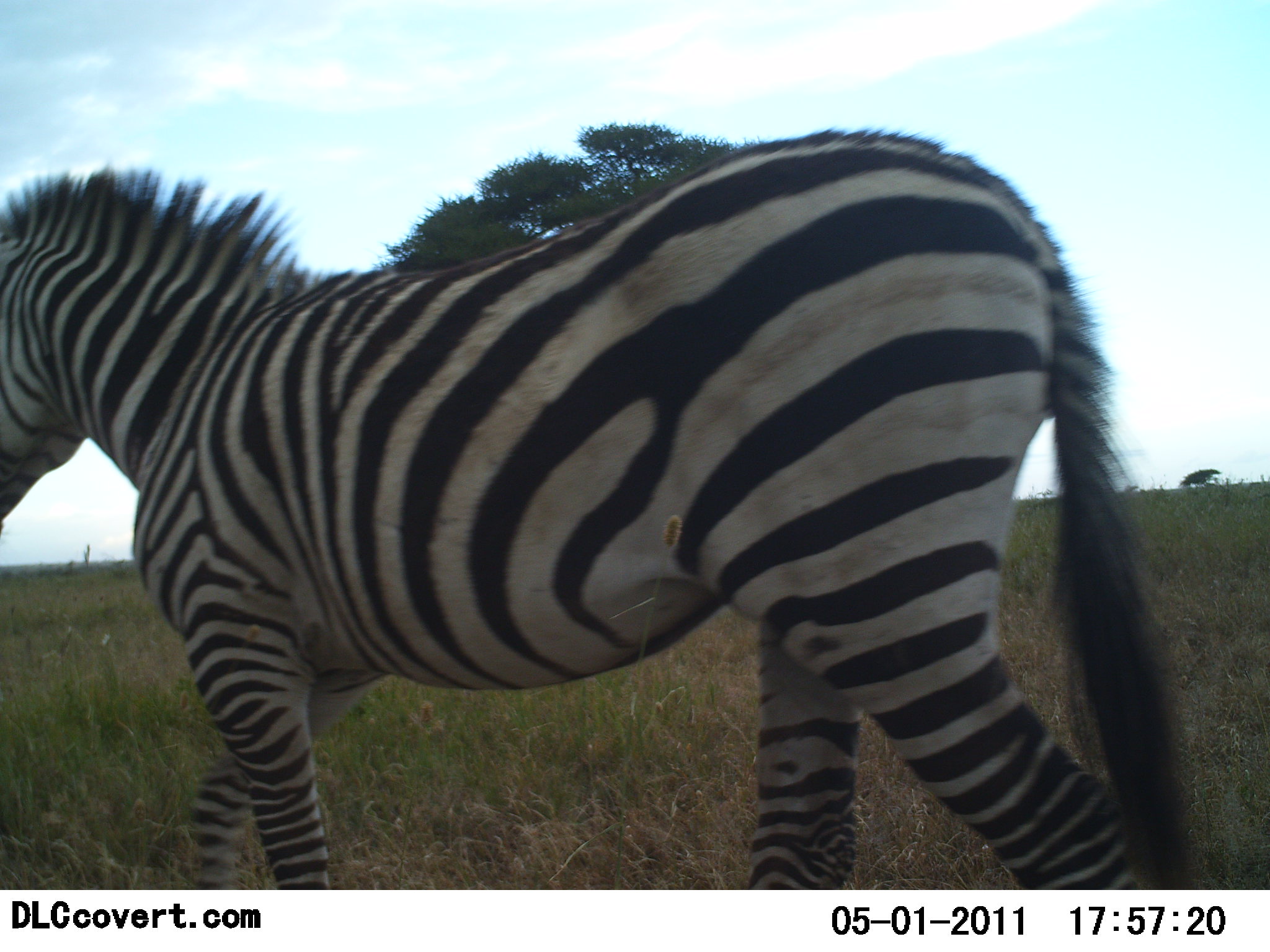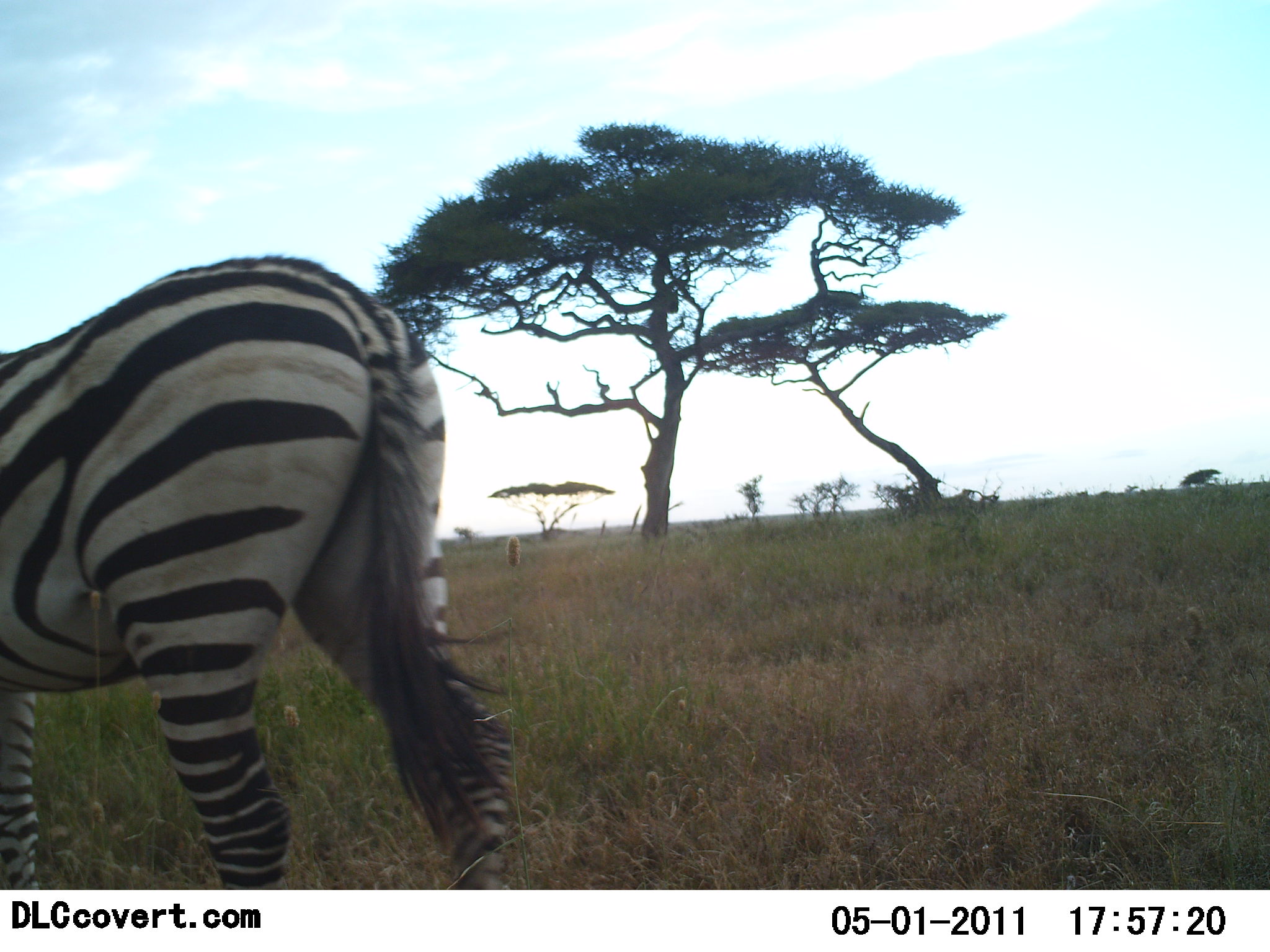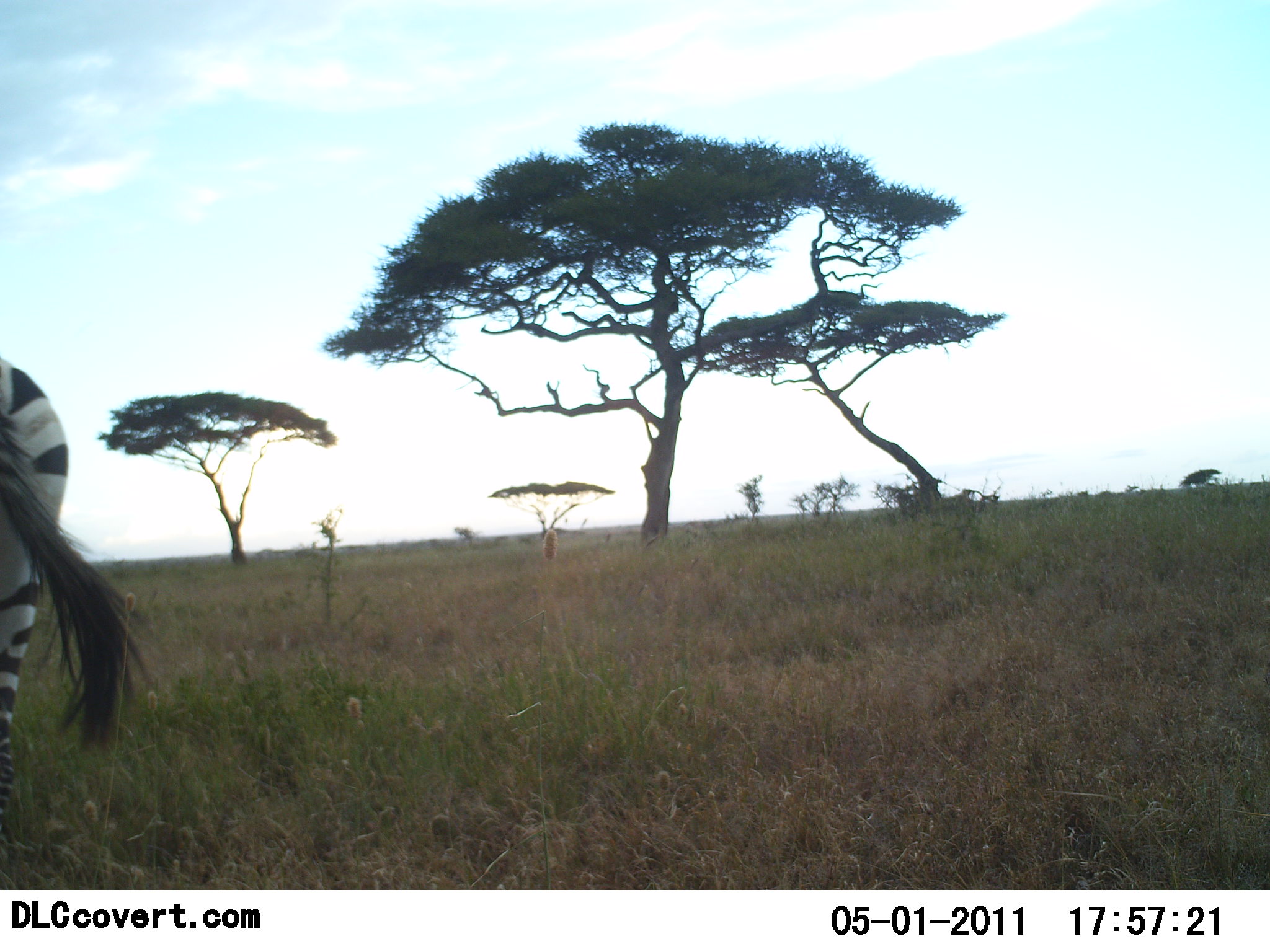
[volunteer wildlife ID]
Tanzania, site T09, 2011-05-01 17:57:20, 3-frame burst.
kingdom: Animalia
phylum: Chordata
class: Mammalia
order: Perissodactyla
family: Equidae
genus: Equus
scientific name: Equus quagga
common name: plains zebra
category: zebra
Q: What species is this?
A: Zebra (plains zebra) (Equus quagga).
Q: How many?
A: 1.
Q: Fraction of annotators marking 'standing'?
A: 9%.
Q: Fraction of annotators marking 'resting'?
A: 0%.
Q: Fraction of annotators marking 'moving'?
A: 91%.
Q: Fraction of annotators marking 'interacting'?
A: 0%.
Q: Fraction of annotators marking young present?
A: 0%.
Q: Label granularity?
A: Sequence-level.